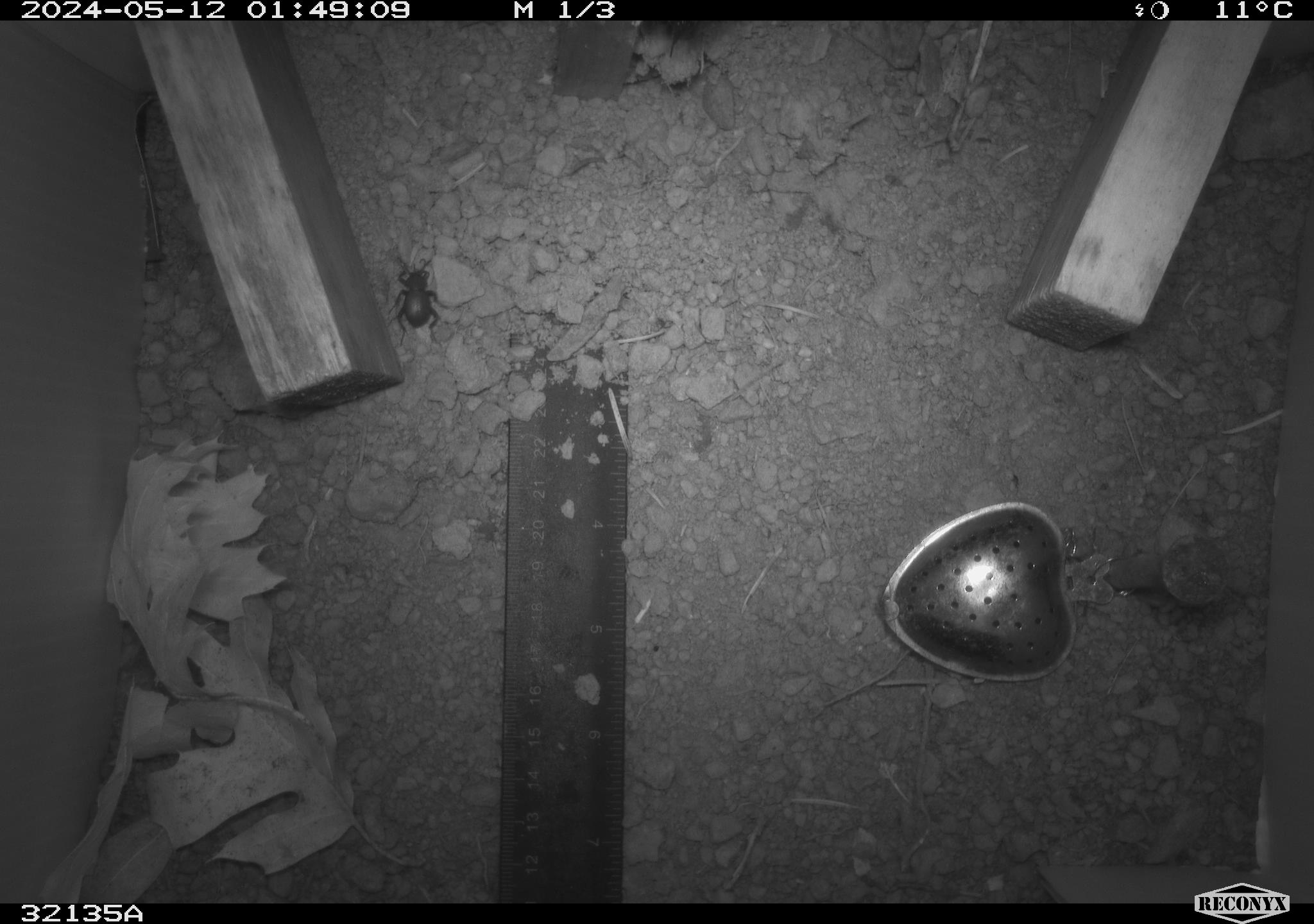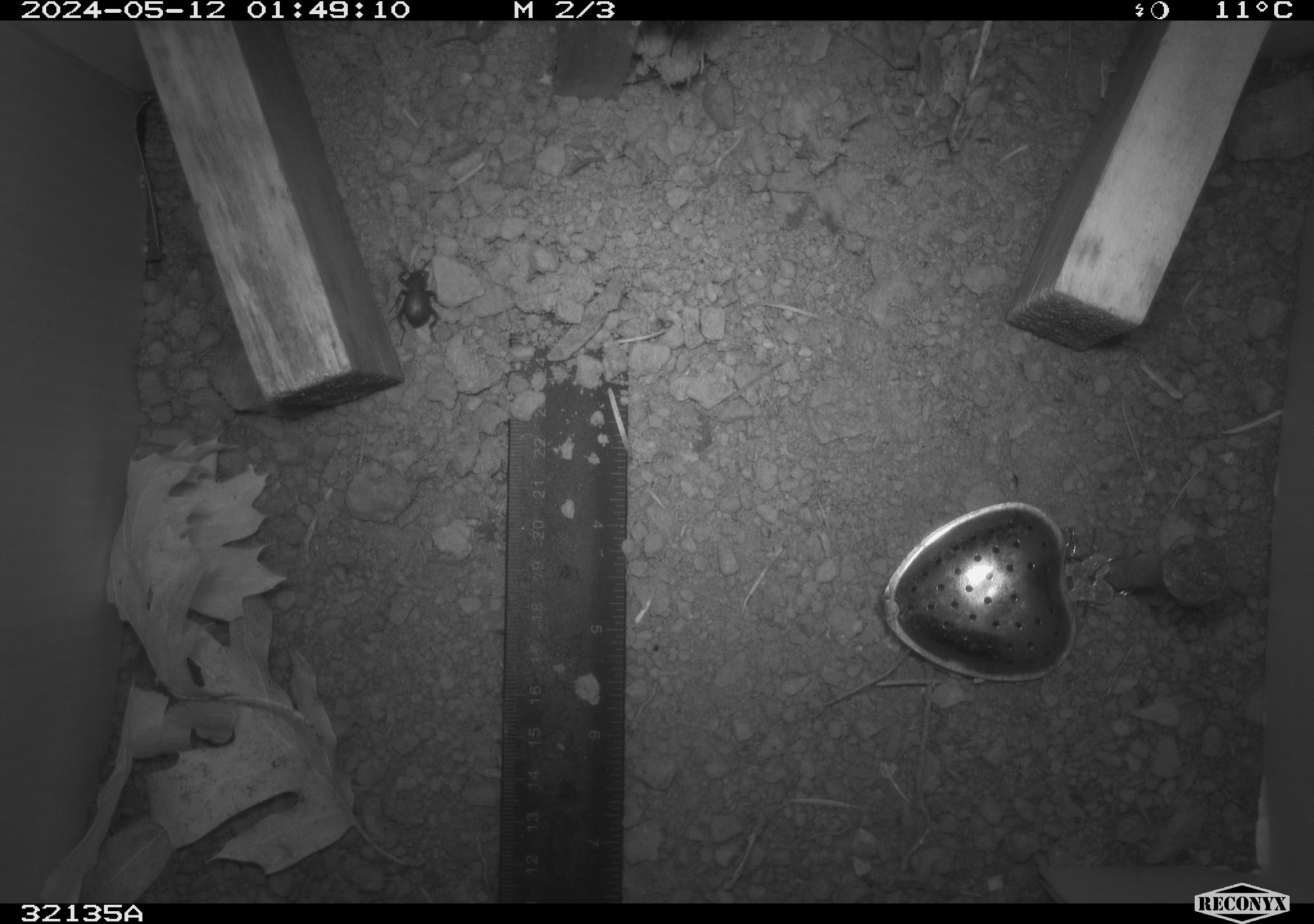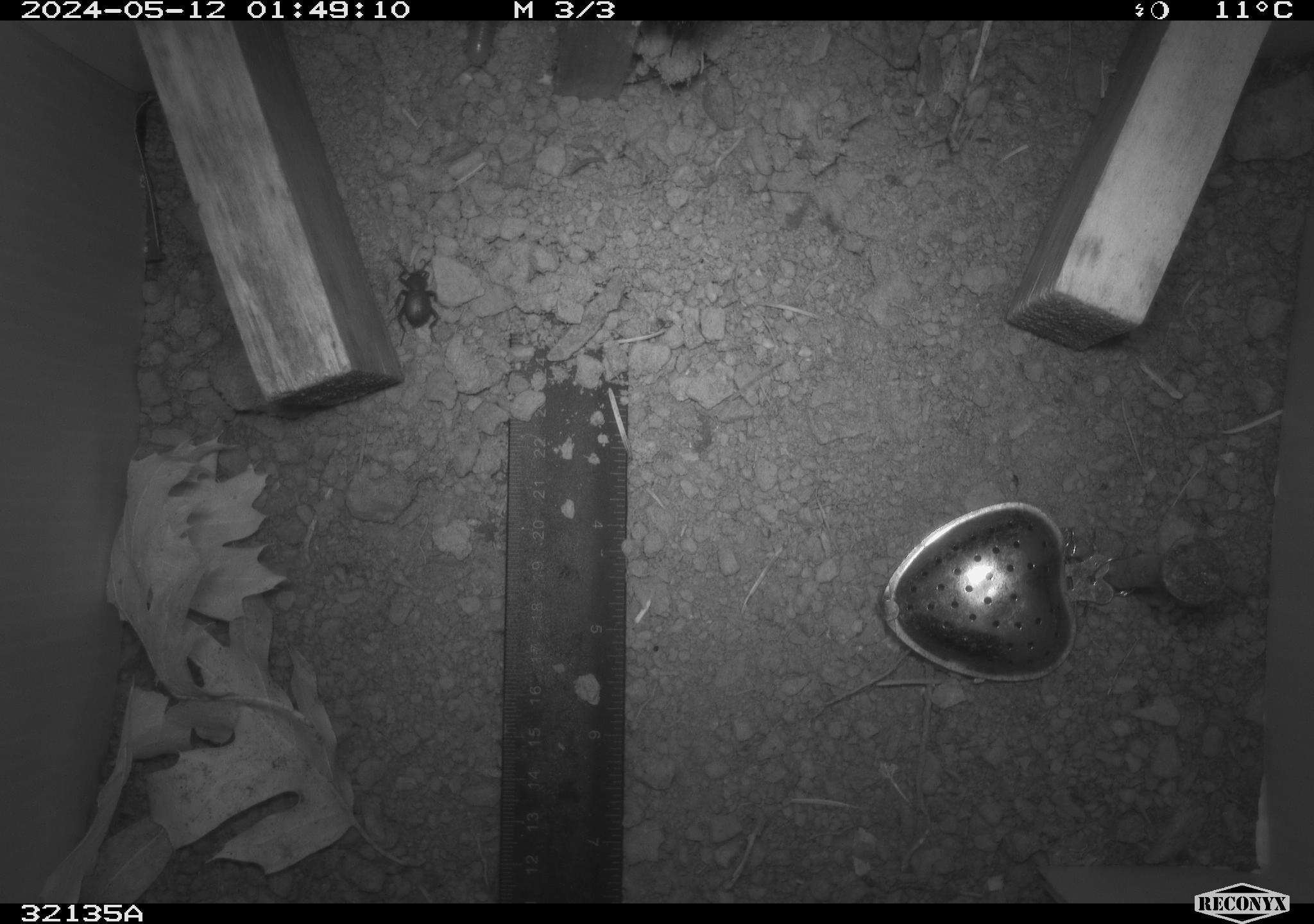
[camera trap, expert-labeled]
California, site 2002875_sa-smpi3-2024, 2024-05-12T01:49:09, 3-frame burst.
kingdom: Animalia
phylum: Arthropoda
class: Insecta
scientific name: Insecta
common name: insect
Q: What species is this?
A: Insect (Insecta).